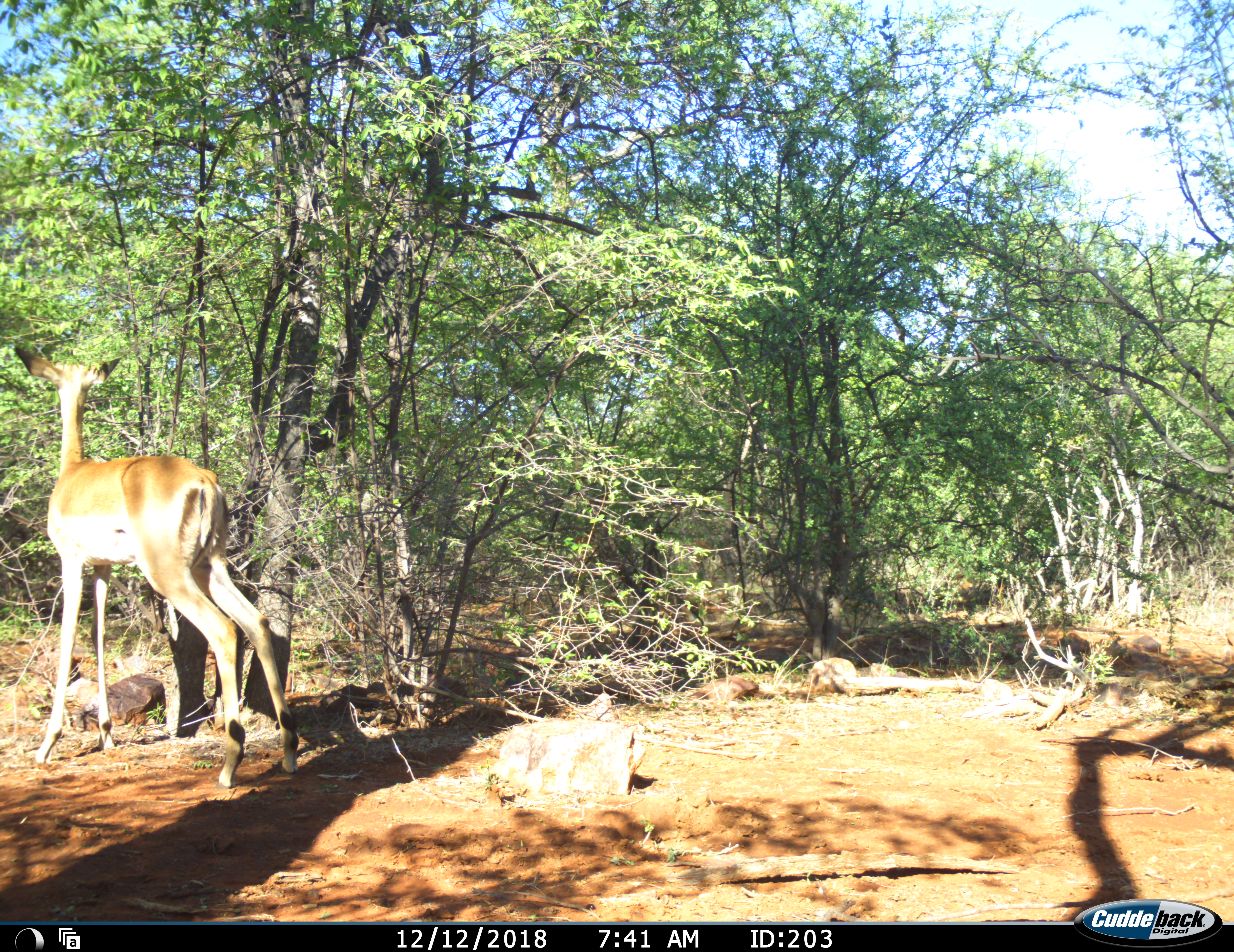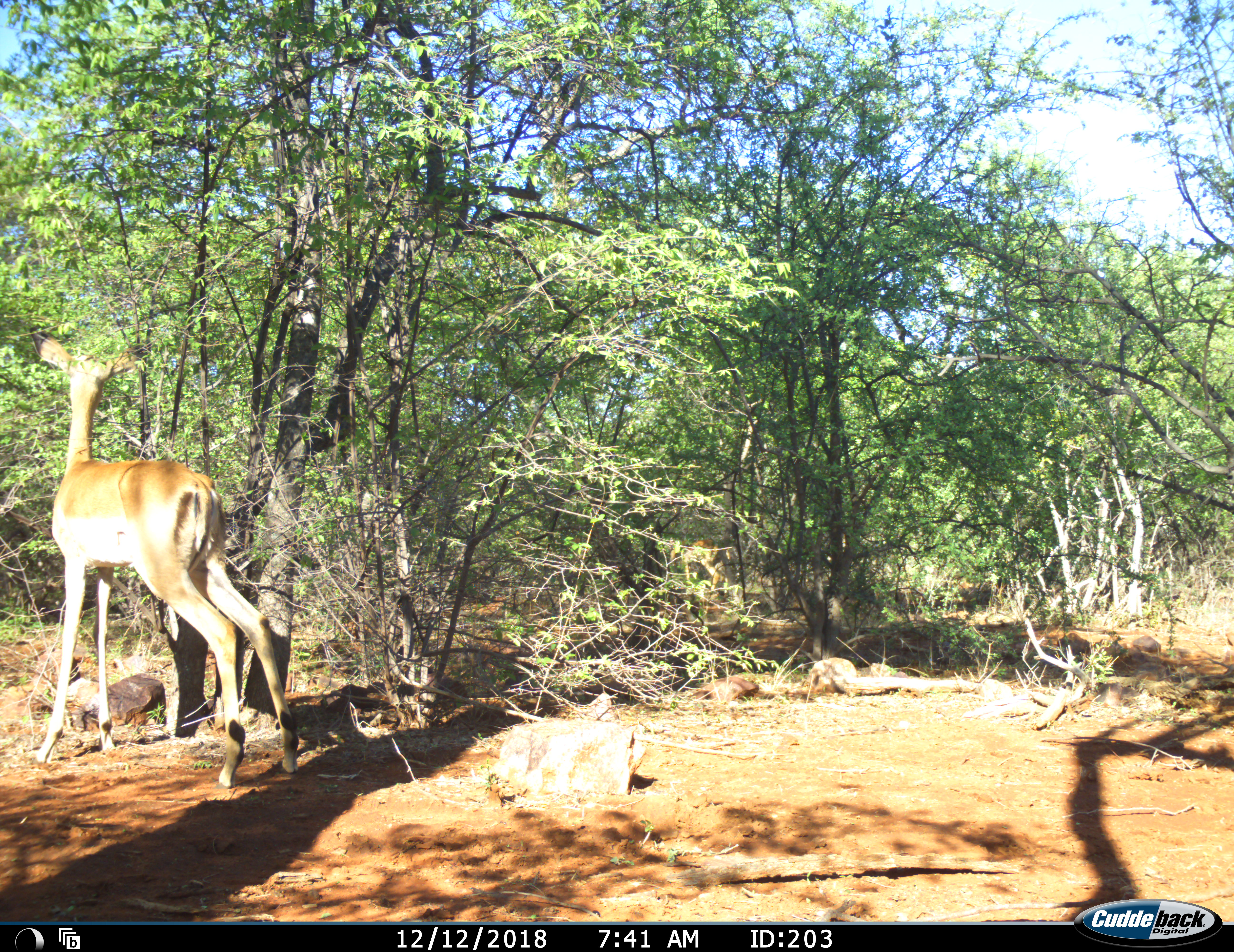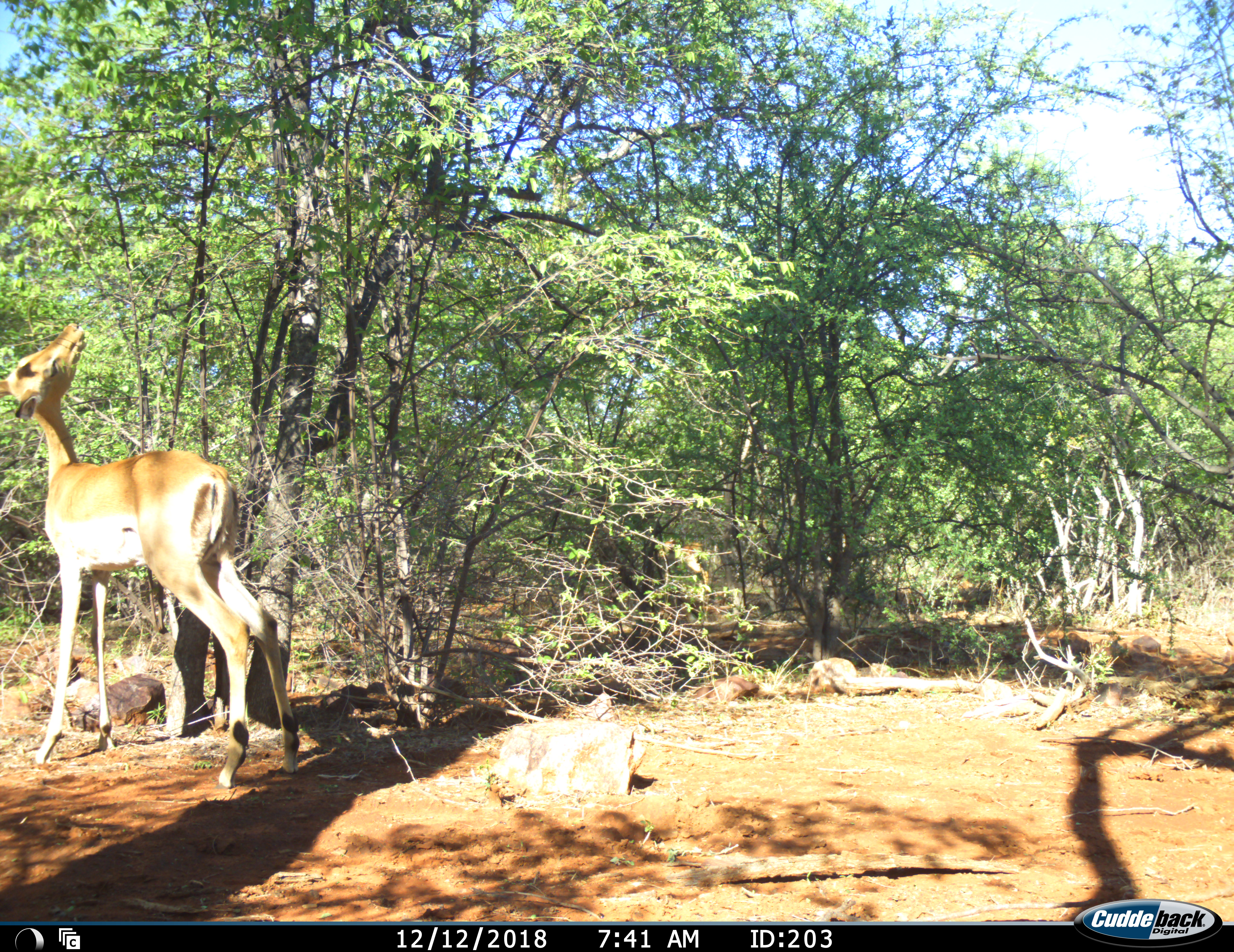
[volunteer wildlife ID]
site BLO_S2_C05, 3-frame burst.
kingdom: Animalia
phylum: Chordata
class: Mammalia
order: Artiodactyla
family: Bovidae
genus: Aepyceros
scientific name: Aepyceros melampus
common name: impala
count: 1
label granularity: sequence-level